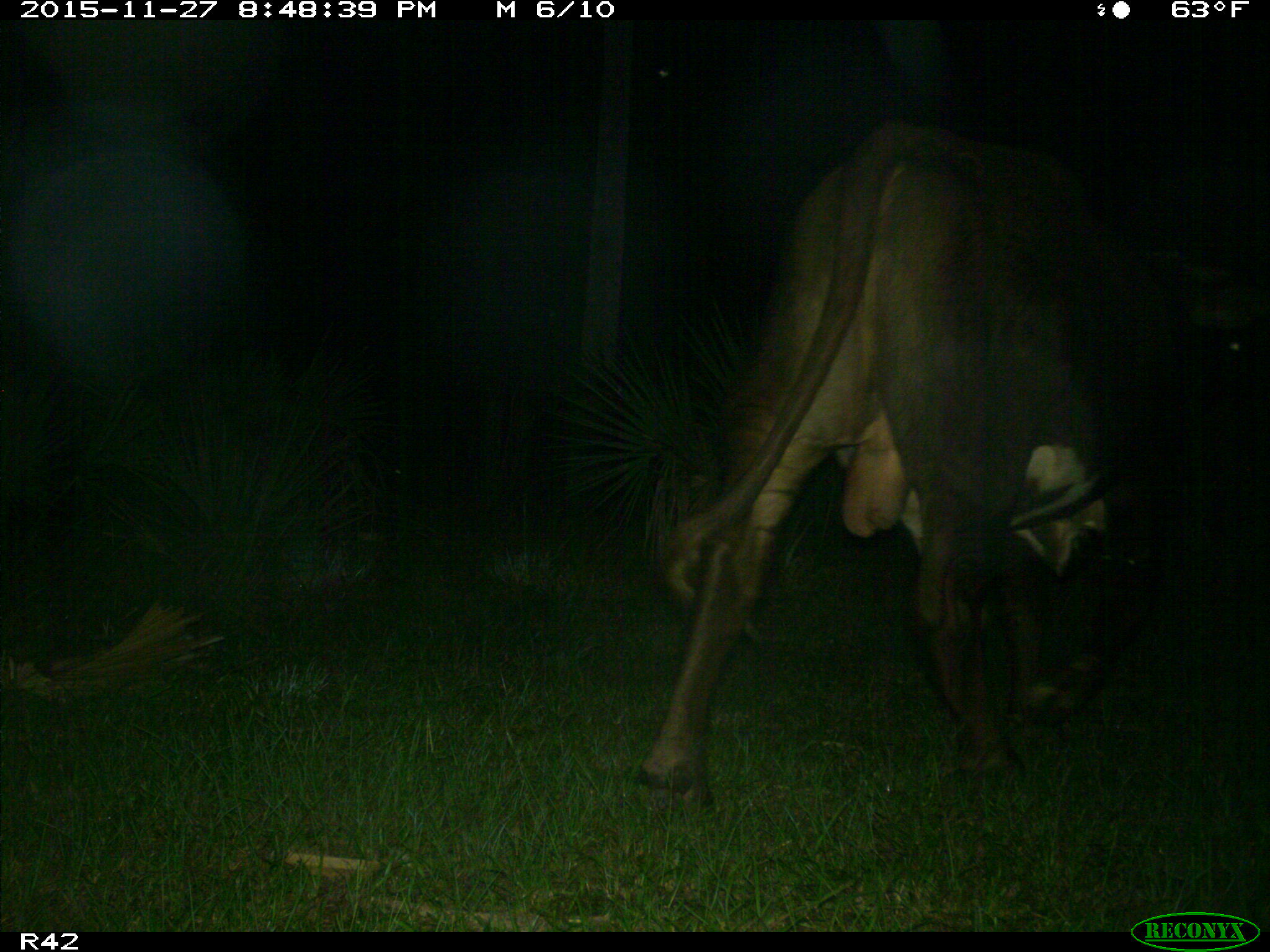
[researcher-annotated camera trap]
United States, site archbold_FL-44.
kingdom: Animalia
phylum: Chordata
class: Mammalia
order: Artiodactyla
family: Bovidae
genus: Bos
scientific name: Bos taurus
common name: domestic cow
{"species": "Bos taurus (domestic cow)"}